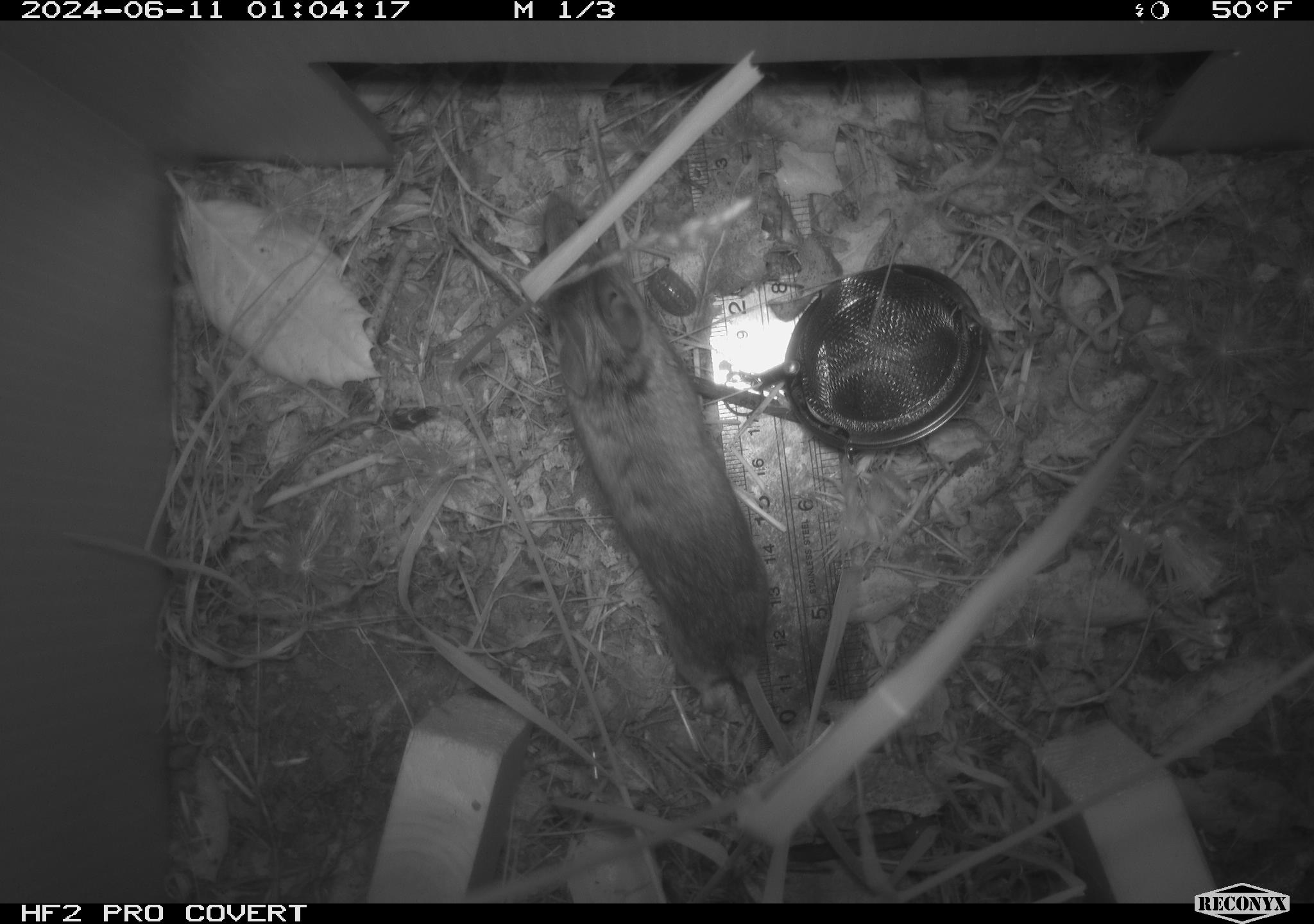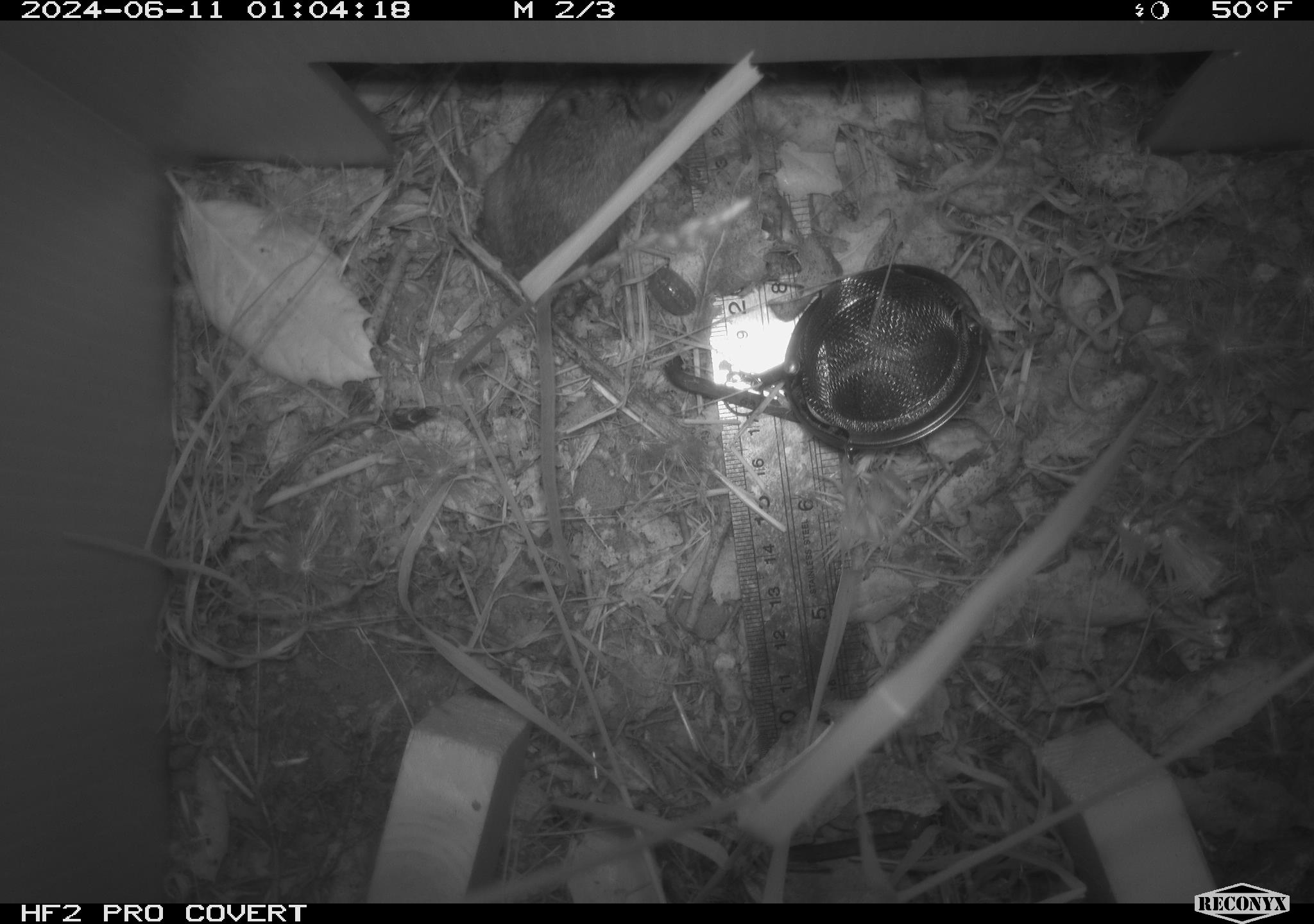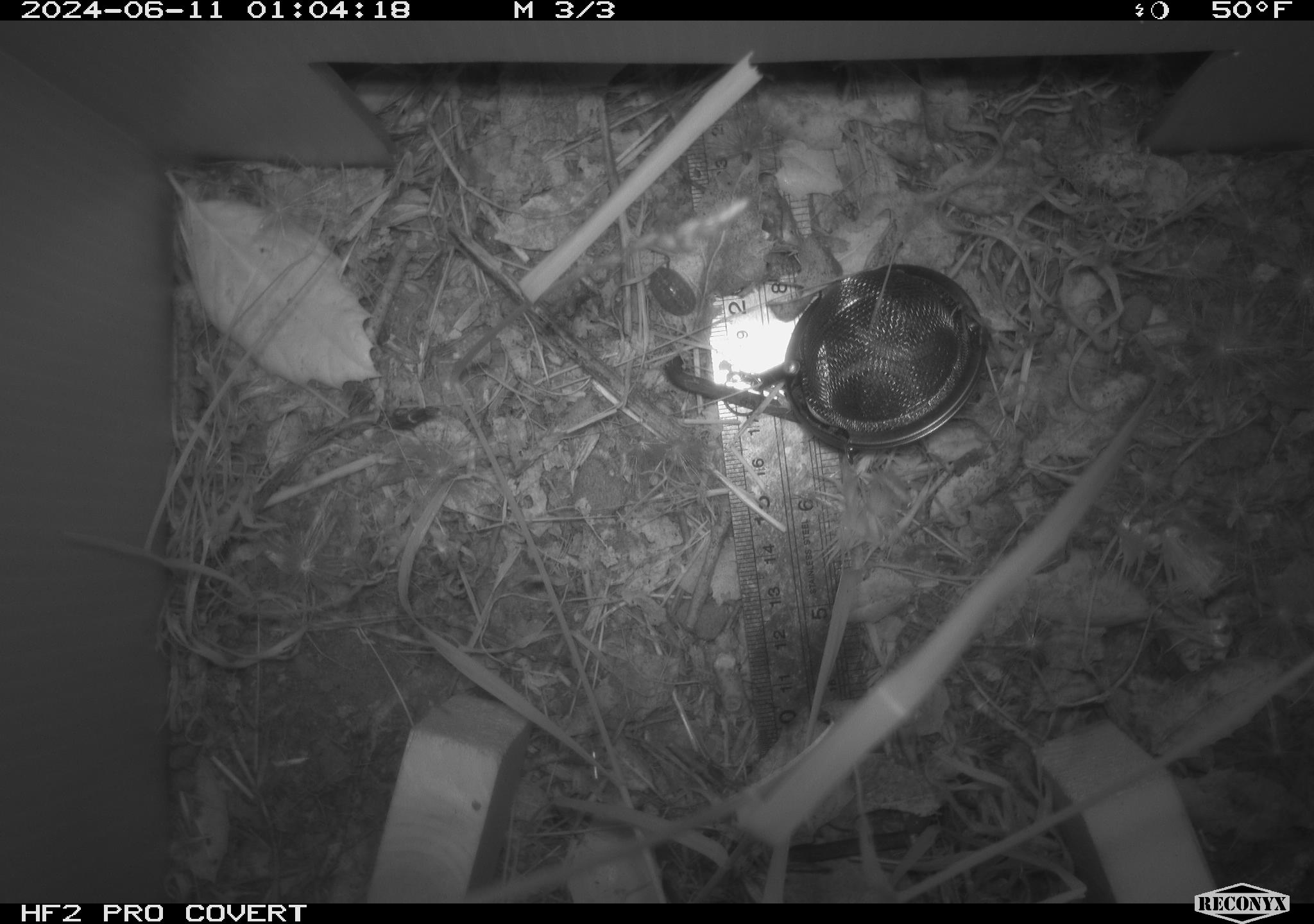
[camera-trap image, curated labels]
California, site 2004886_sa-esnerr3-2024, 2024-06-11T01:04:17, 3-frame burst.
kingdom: Animalia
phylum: Chordata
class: Mammalia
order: Rodentia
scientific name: Rodentia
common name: rodent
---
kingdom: Animalia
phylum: Arthropoda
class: Insecta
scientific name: Insecta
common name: insect